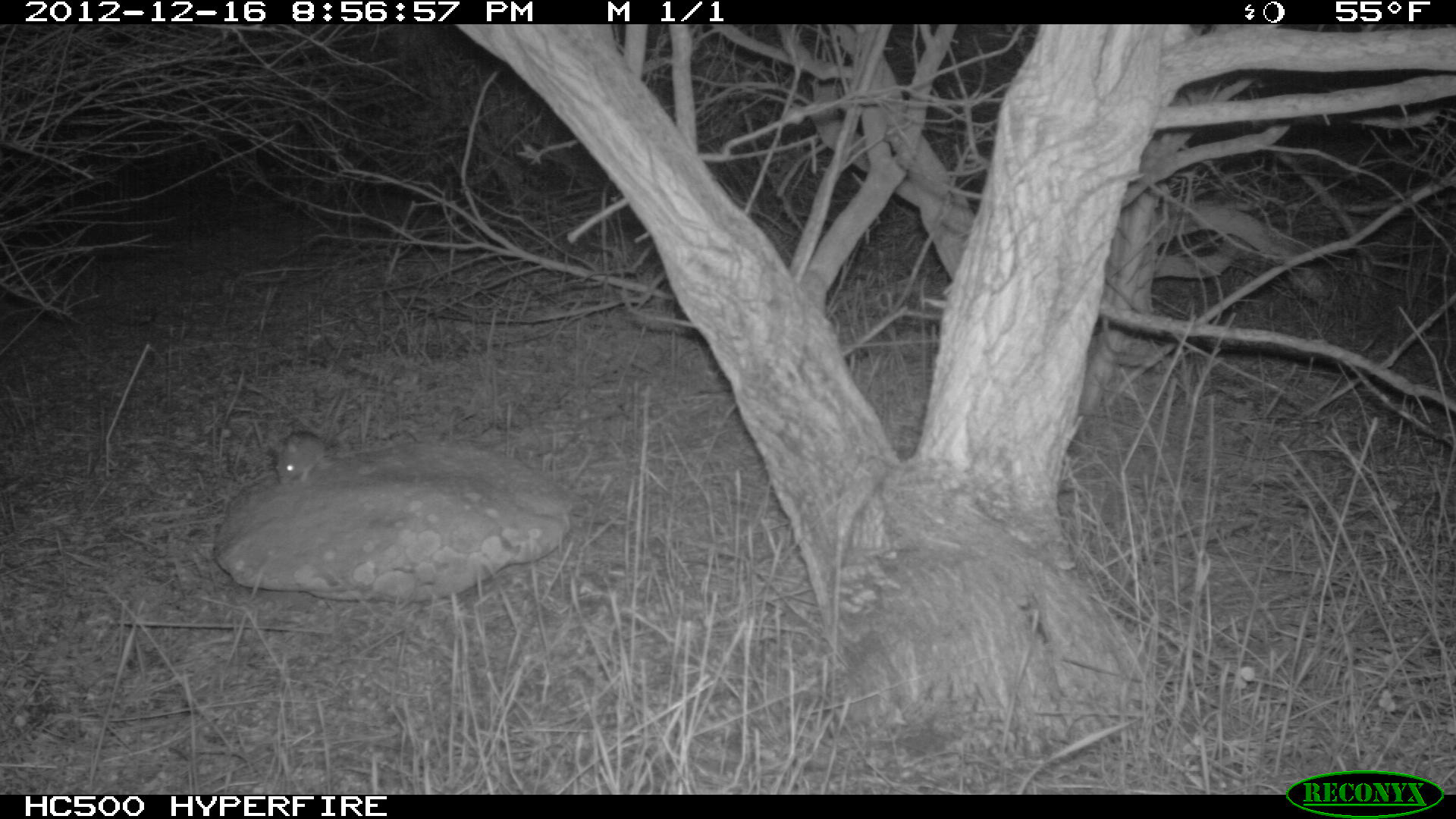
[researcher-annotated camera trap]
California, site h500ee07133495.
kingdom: Animalia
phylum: Chordata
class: Mammalia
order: Rodentia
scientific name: Rodentia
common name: rodent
Rodent (Rodentia).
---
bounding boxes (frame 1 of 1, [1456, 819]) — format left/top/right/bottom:
rodent: 277/431/328/485